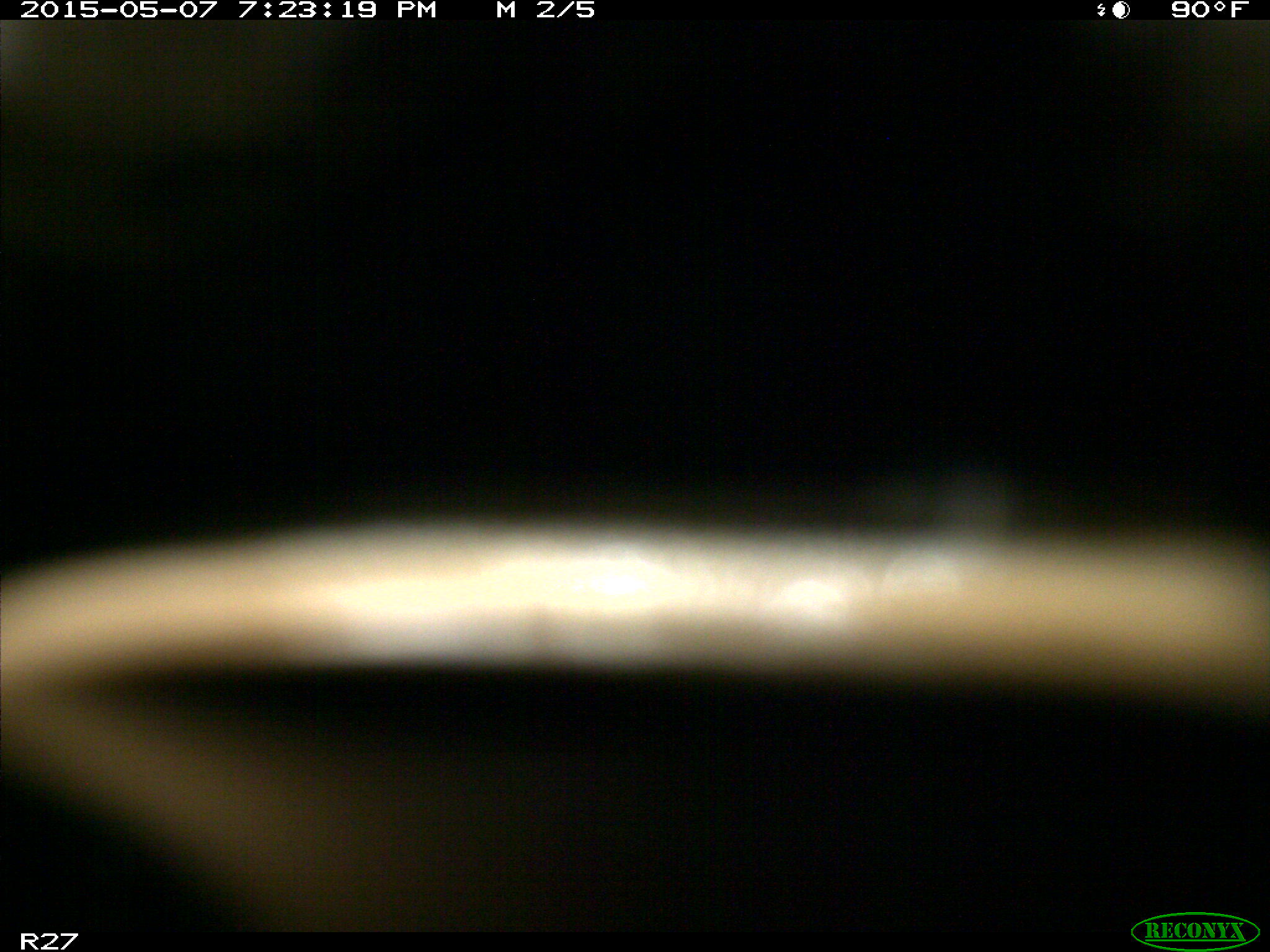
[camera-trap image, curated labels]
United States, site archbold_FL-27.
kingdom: Animalia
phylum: Chordata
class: Mammalia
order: Artiodactyla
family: Bovidae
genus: Bos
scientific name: Bos taurus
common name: domestic cow